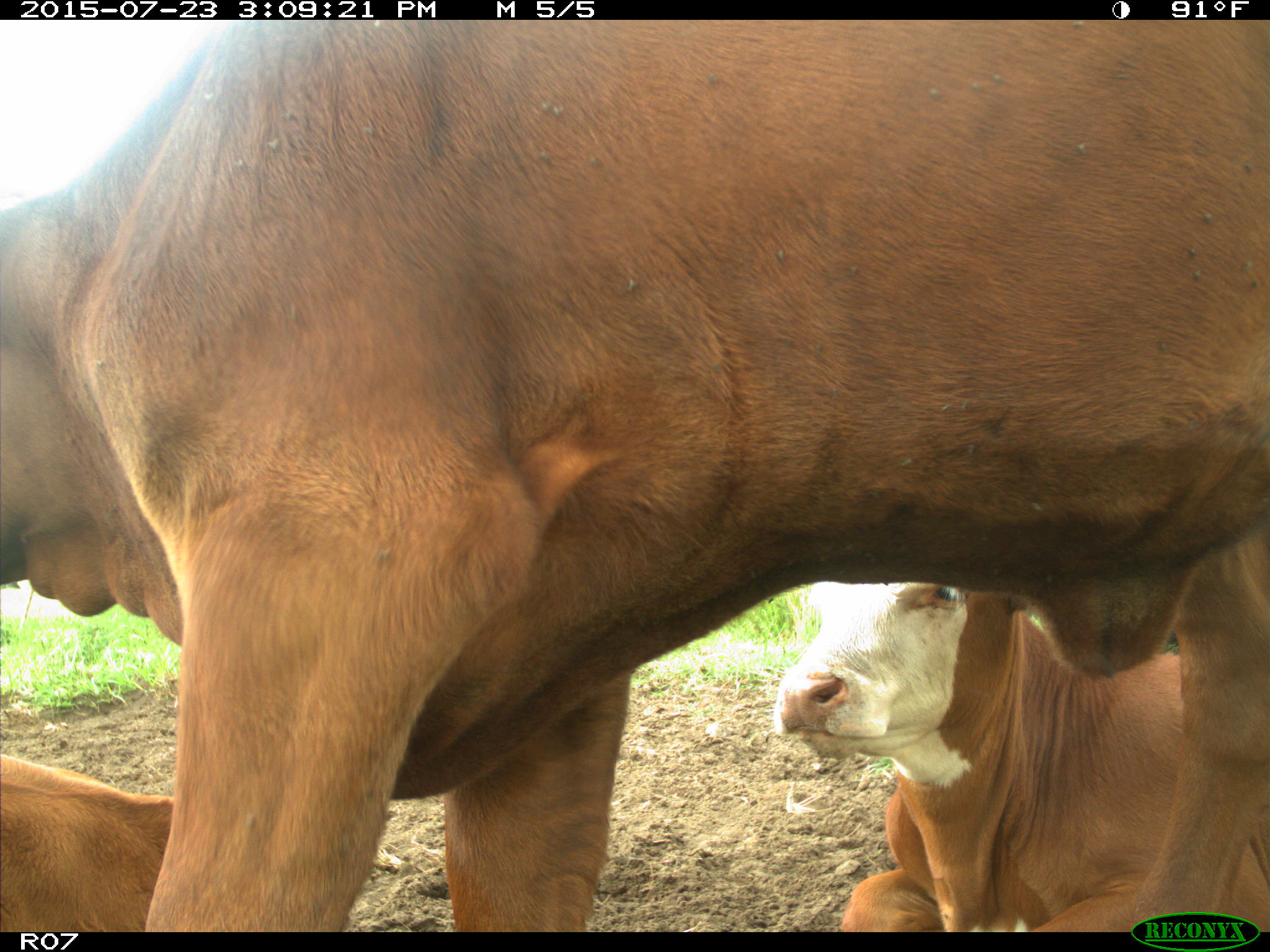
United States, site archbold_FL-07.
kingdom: Animalia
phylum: Chordata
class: Mammalia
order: Artiodactyla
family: Bovidae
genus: Bos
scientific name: Bos taurus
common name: domestic cow